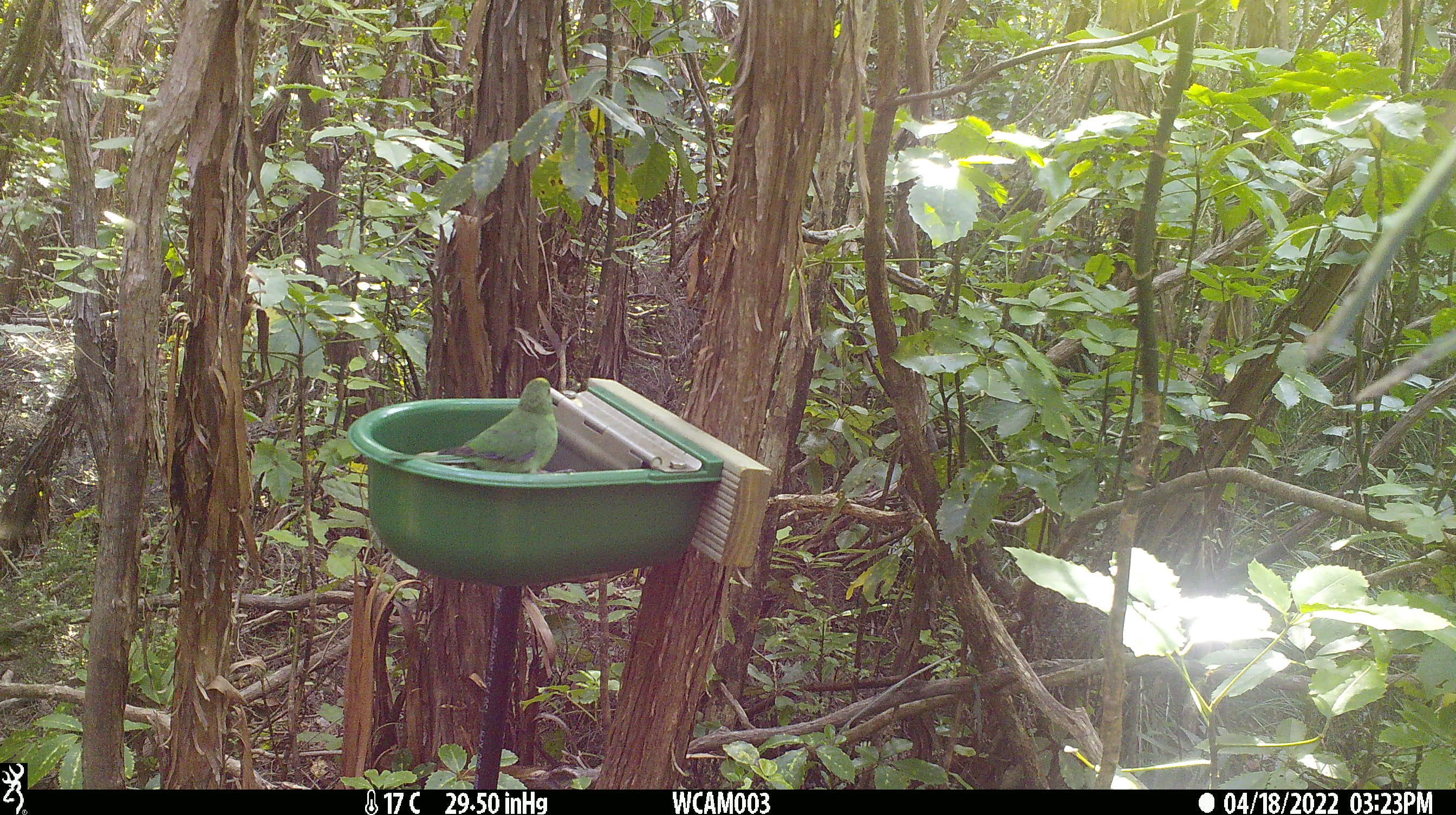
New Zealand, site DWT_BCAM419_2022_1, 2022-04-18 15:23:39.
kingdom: Animalia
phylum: Chordata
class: Aves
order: Psittaciformes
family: Psittaculidae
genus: Cyanoramphus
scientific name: Cyanoramphus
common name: parakeet